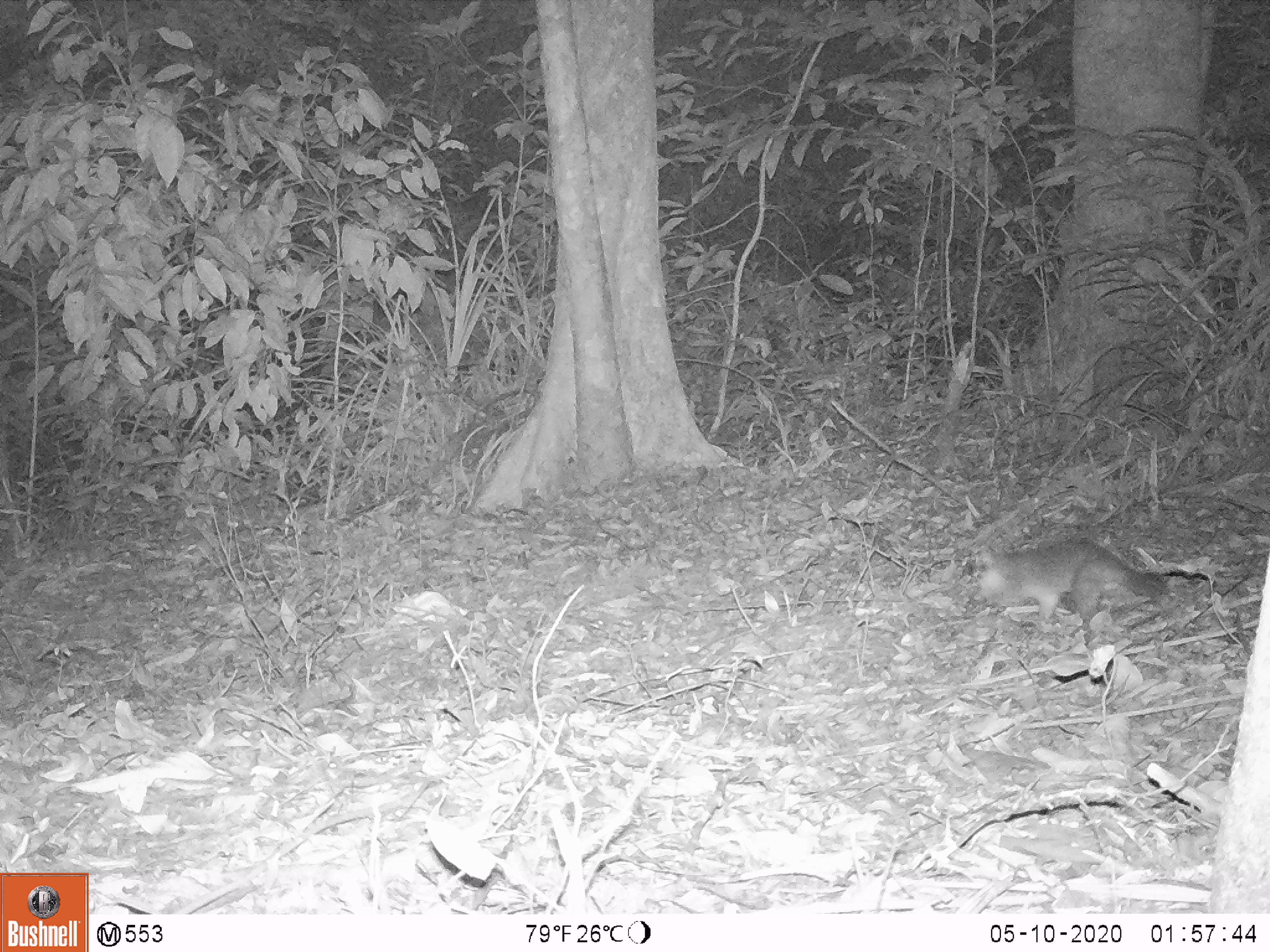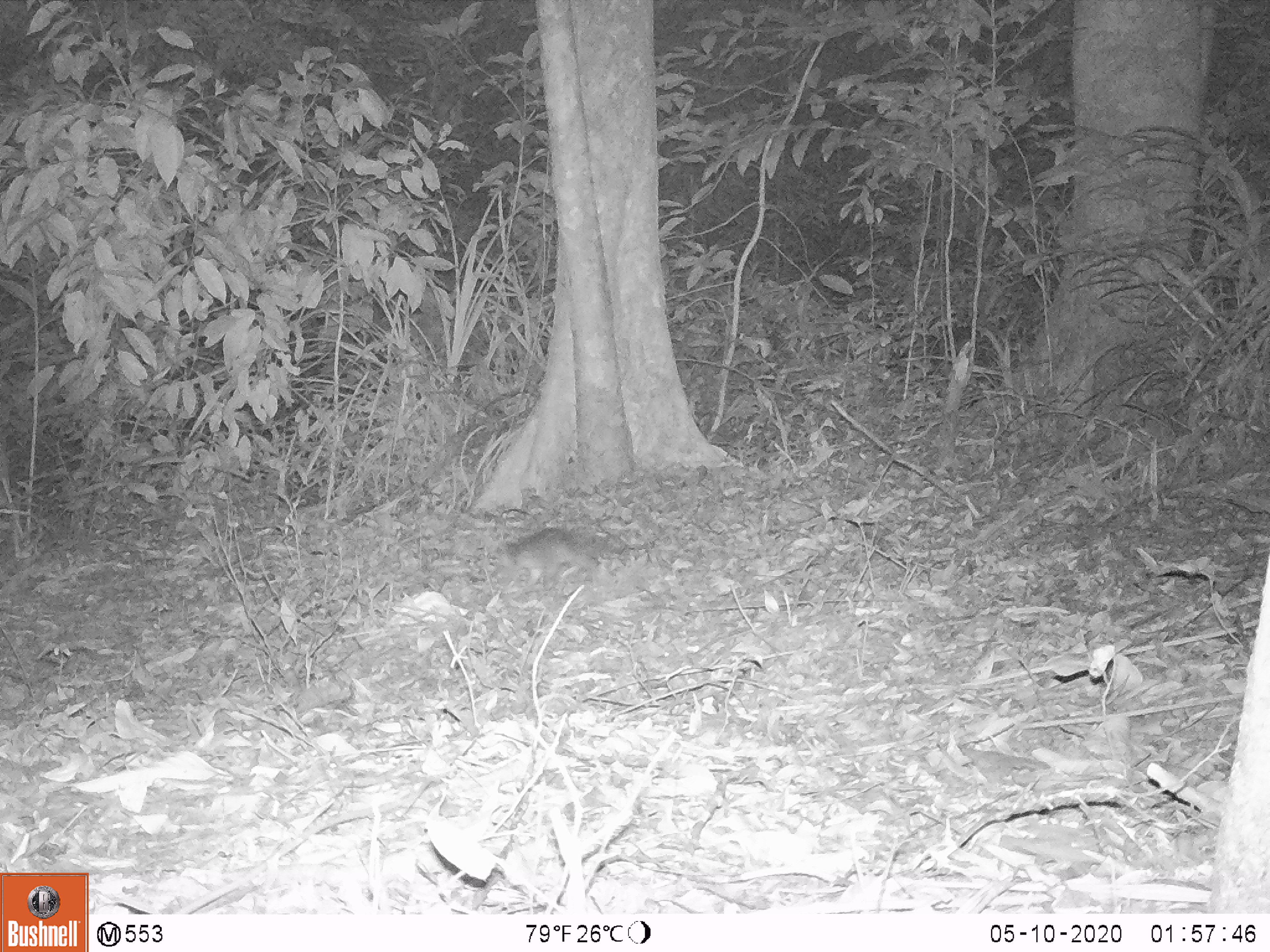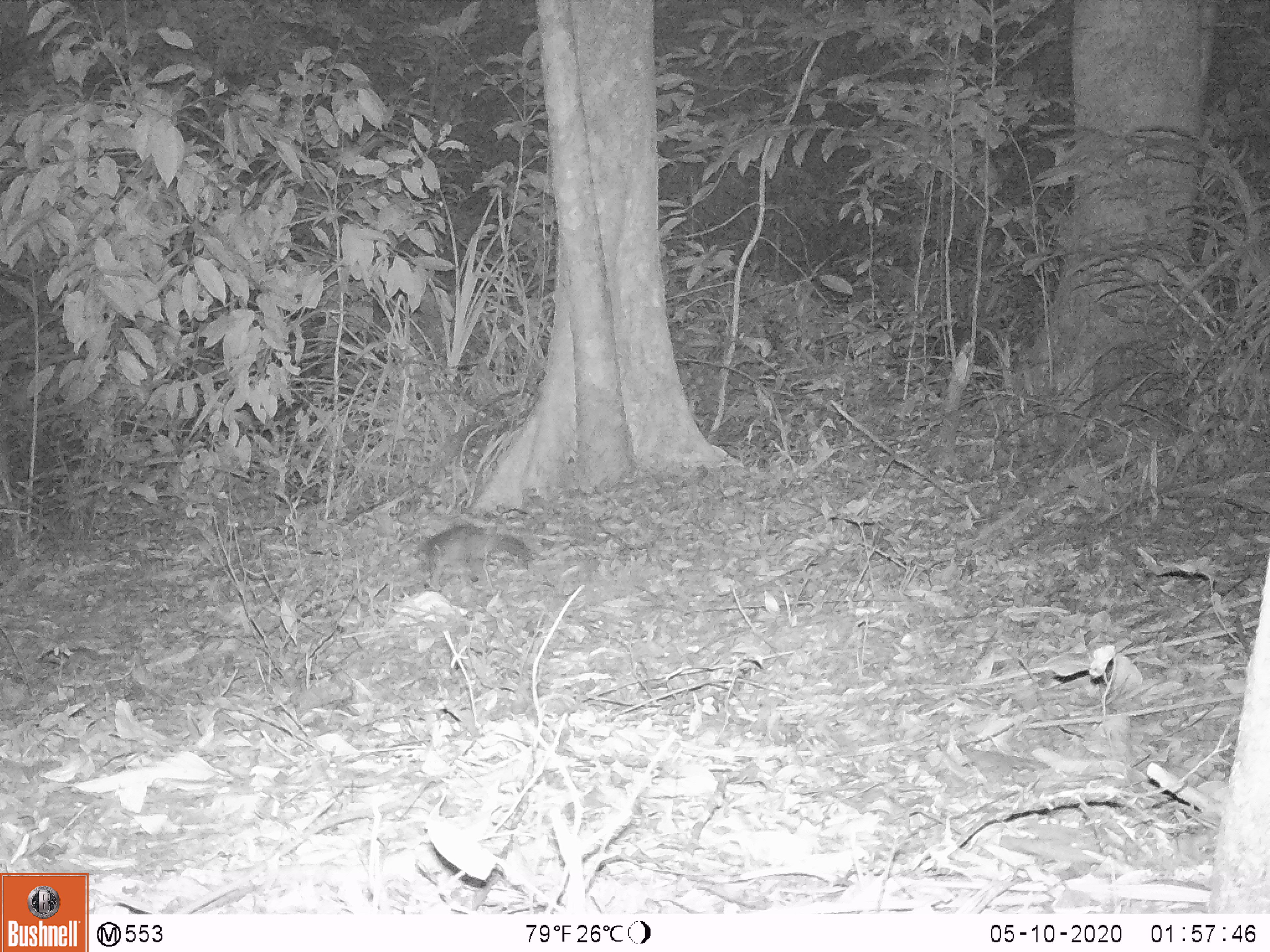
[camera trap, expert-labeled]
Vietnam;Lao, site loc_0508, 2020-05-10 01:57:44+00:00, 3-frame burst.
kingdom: Animalia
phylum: Chordata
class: Mammalia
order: Carnivora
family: Mustelidae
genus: Melogale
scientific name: Melogale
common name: ferret badger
Ferret badger (Melogale). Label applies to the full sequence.